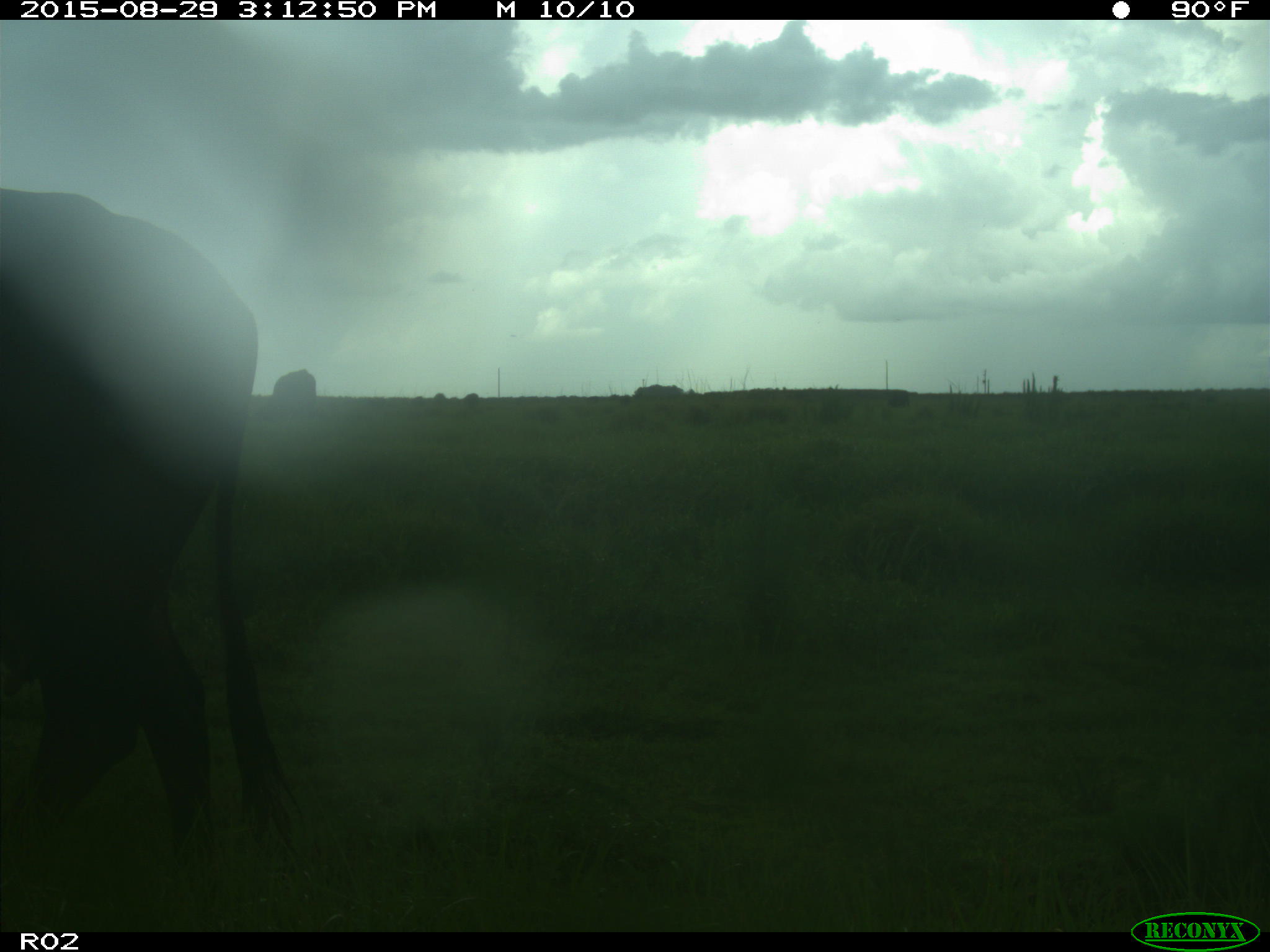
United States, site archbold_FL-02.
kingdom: Animalia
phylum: Chordata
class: Mammalia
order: Artiodactyla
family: Bovidae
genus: Bos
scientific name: Bos taurus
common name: domestic cow